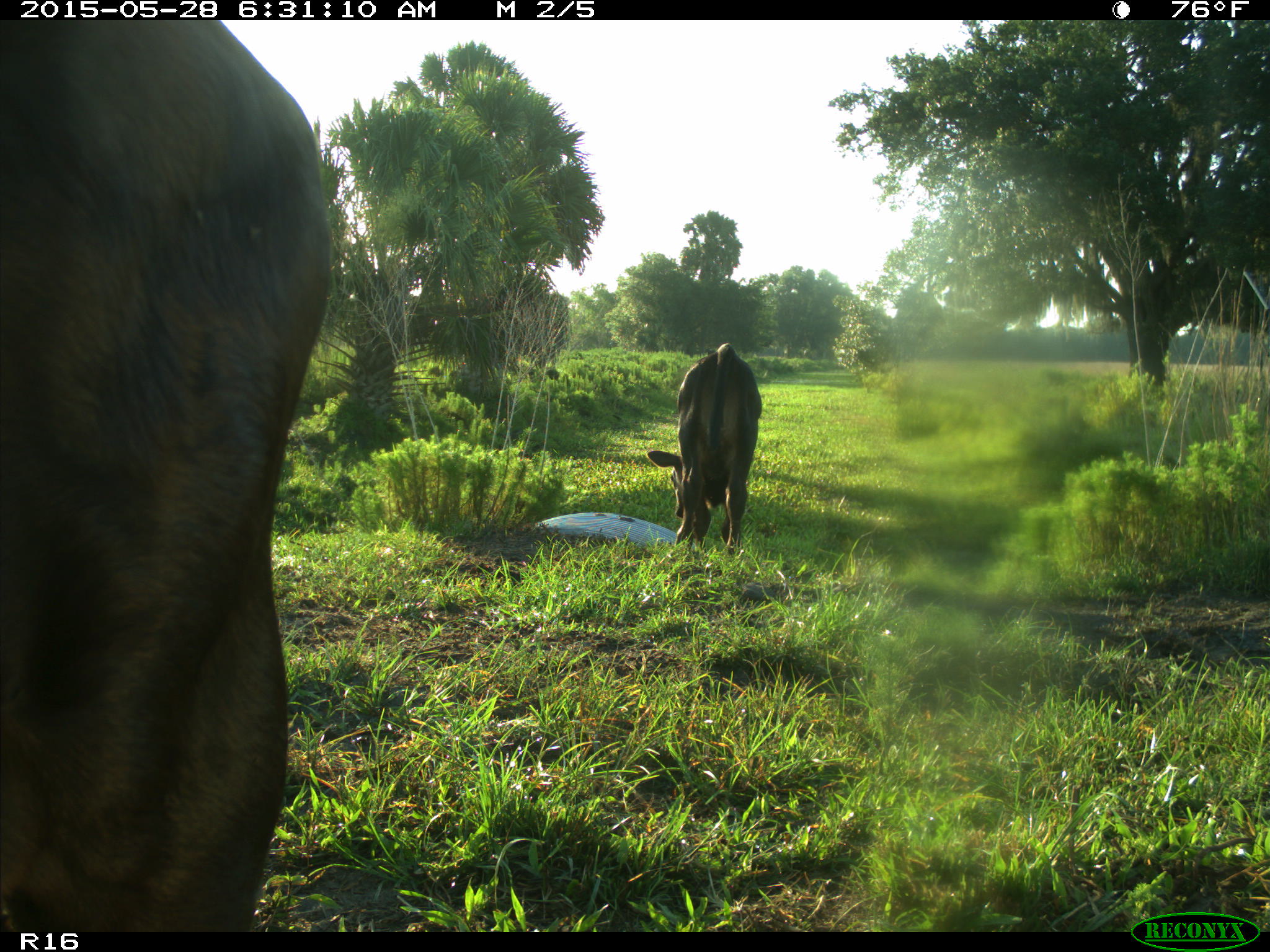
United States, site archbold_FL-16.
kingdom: Animalia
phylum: Chordata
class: Mammalia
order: Artiodactyla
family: Bovidae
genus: Bos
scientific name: Bos taurus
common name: domestic cow